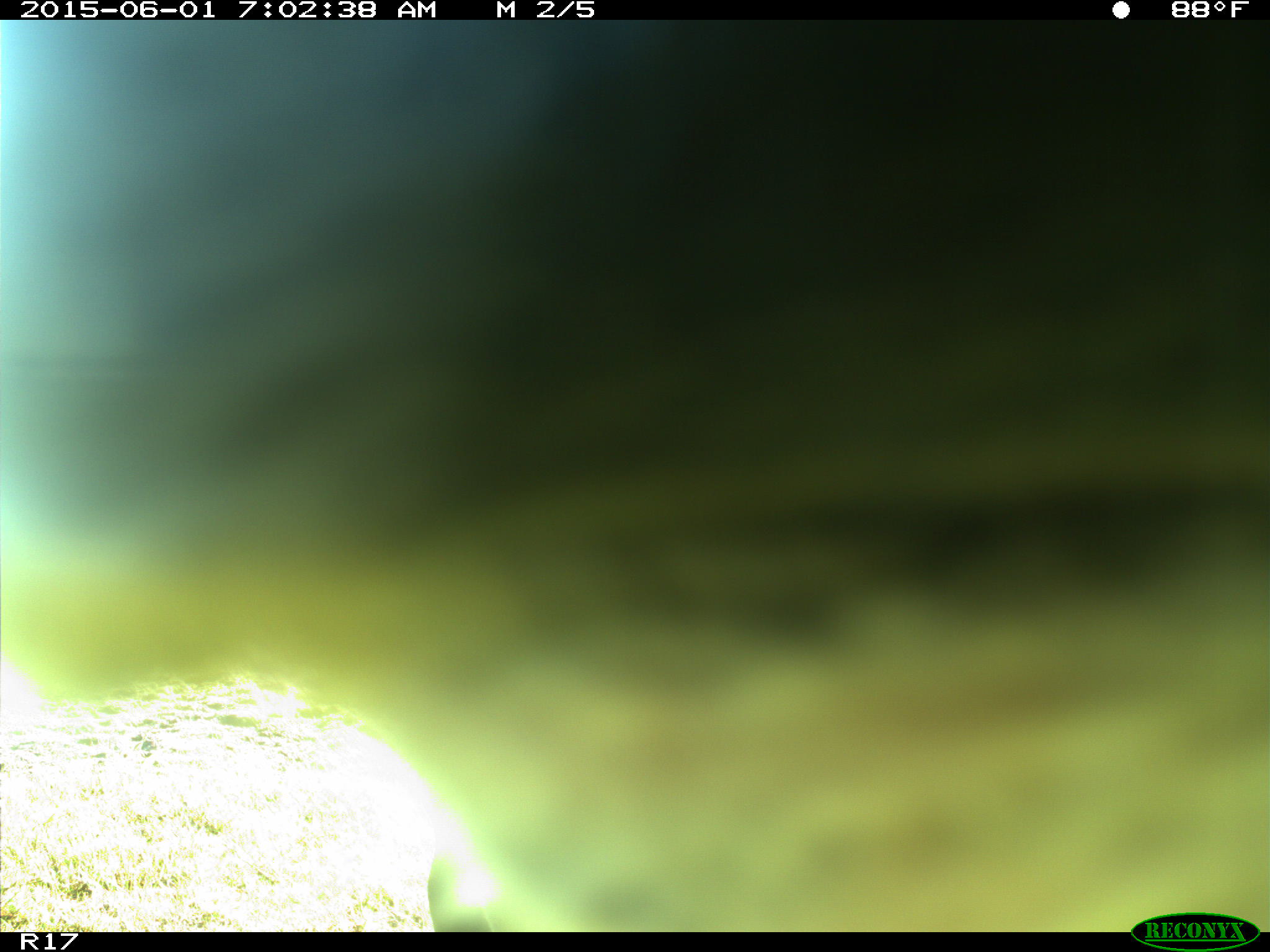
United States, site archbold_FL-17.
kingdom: Animalia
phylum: Chordata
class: Mammalia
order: Artiodactyla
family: Bovidae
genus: Bos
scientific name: Bos taurus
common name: domestic cow